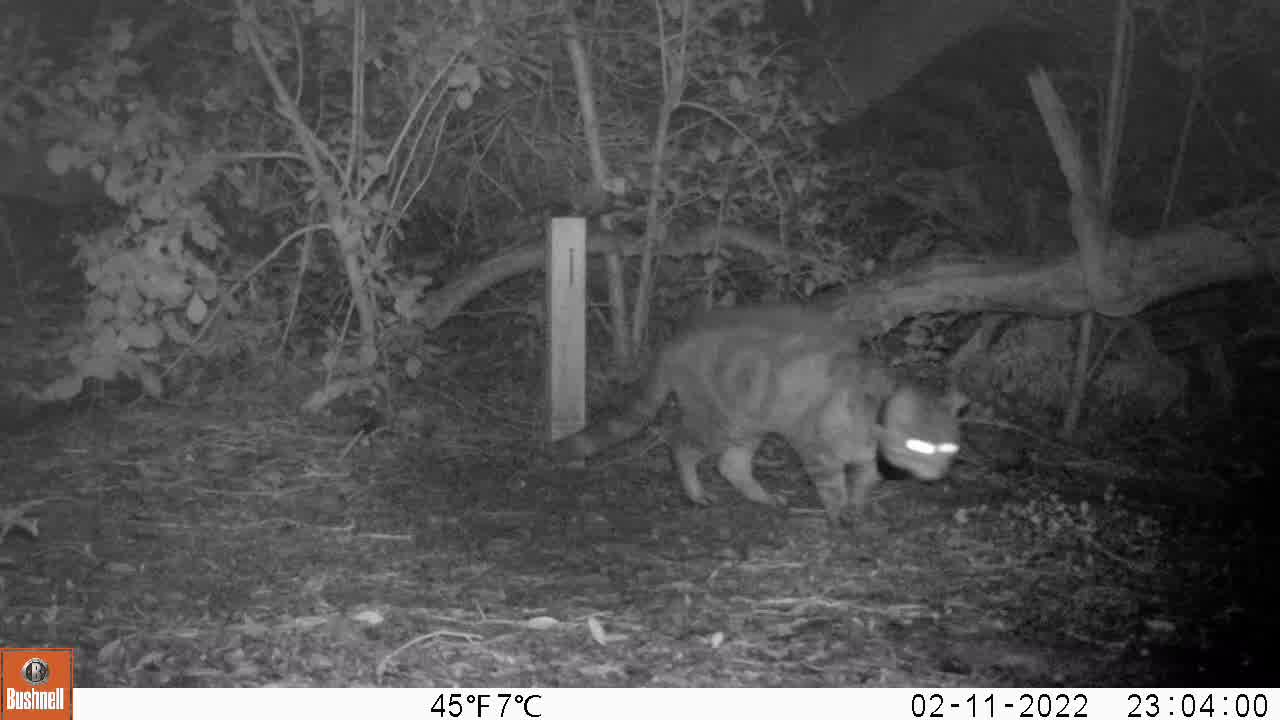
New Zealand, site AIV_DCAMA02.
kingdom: Animalia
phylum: Chordata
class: Mammalia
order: Carnivora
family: Felidae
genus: Felis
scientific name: Felis catus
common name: domestic cat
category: cat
Cat (domestic cat) (Felis catus).